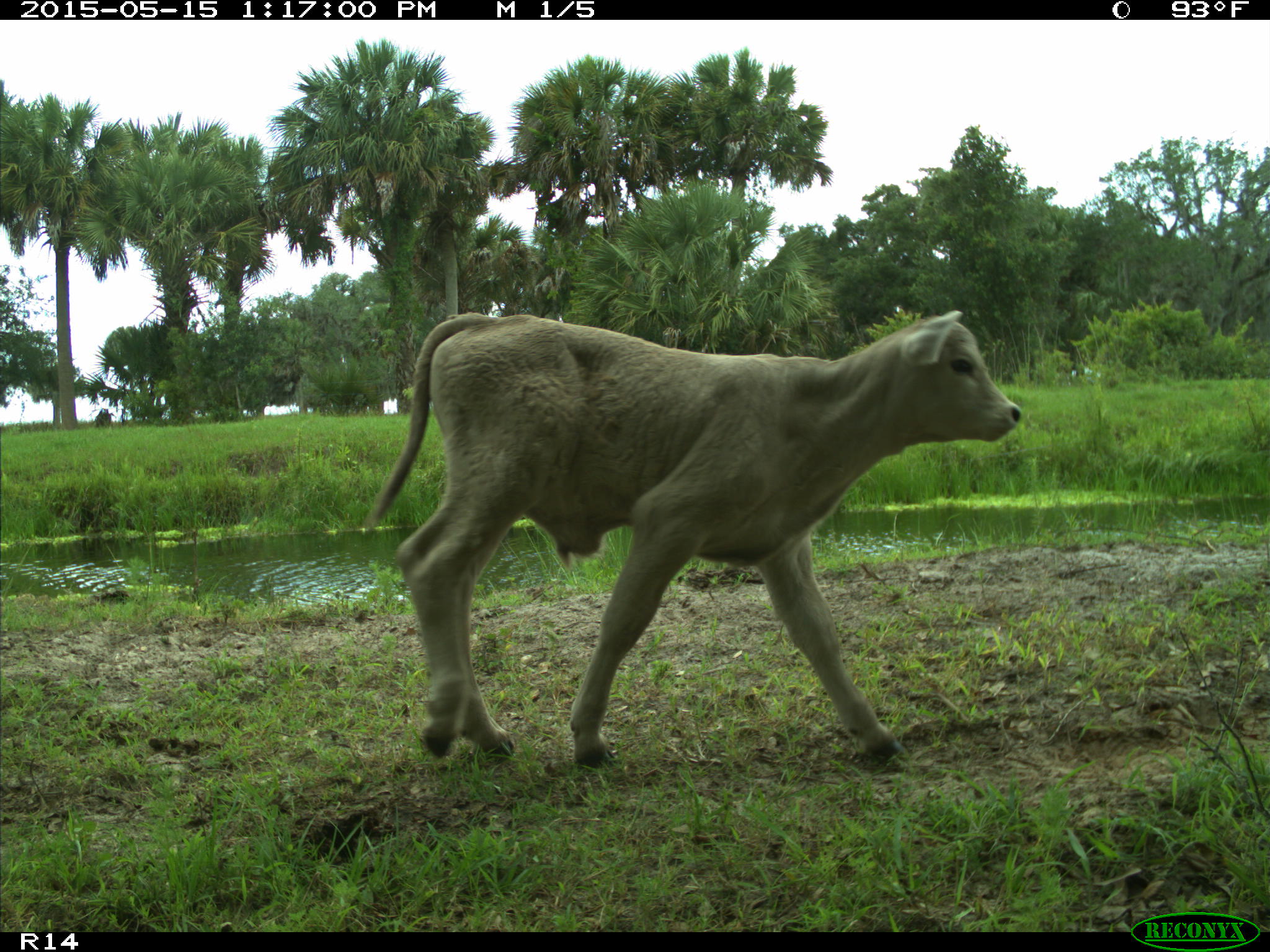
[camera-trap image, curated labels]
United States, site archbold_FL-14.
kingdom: Animalia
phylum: Chordata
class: Mammalia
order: Artiodactyla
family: Bovidae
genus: Bos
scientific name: Bos taurus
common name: domestic cow